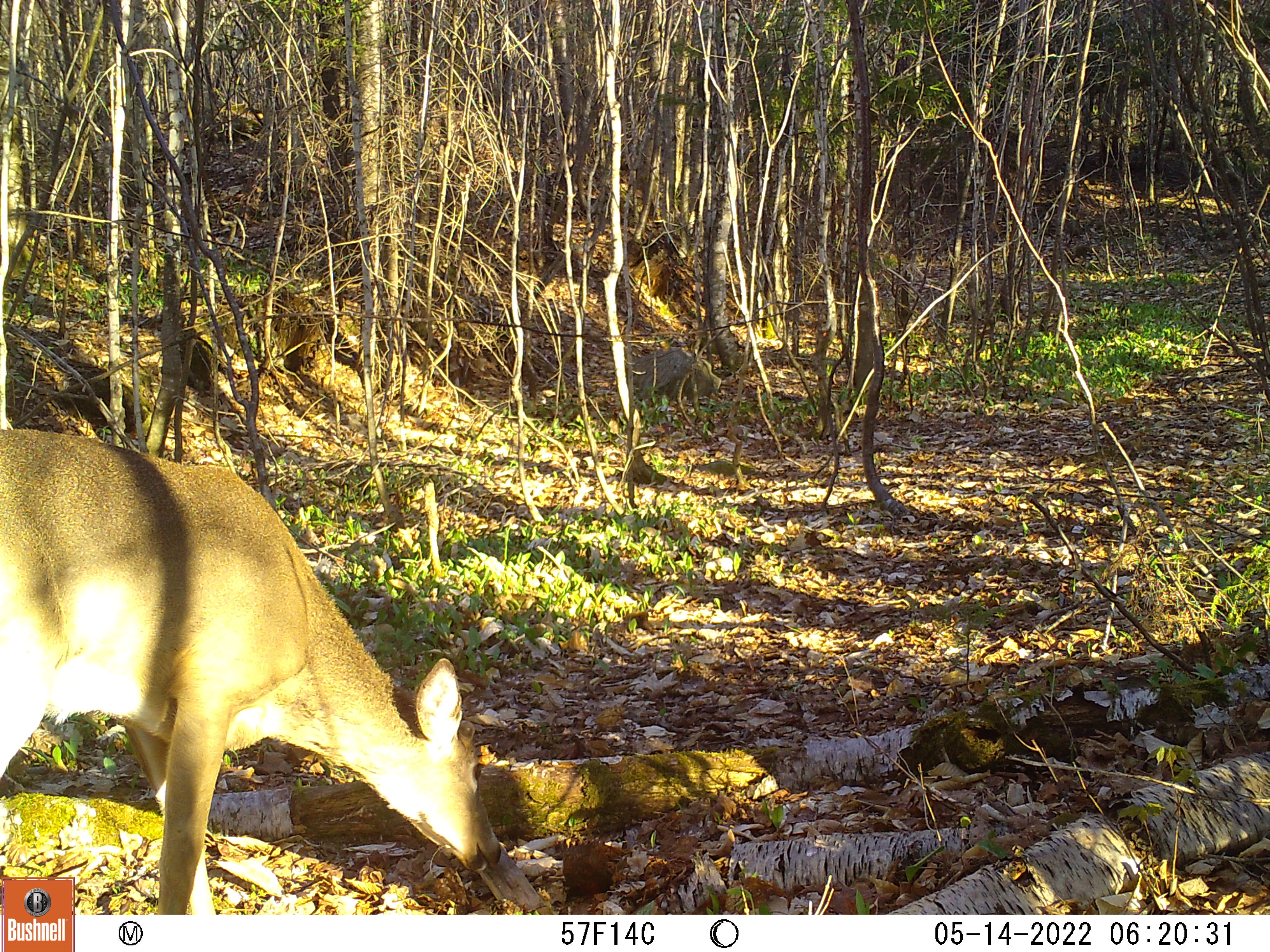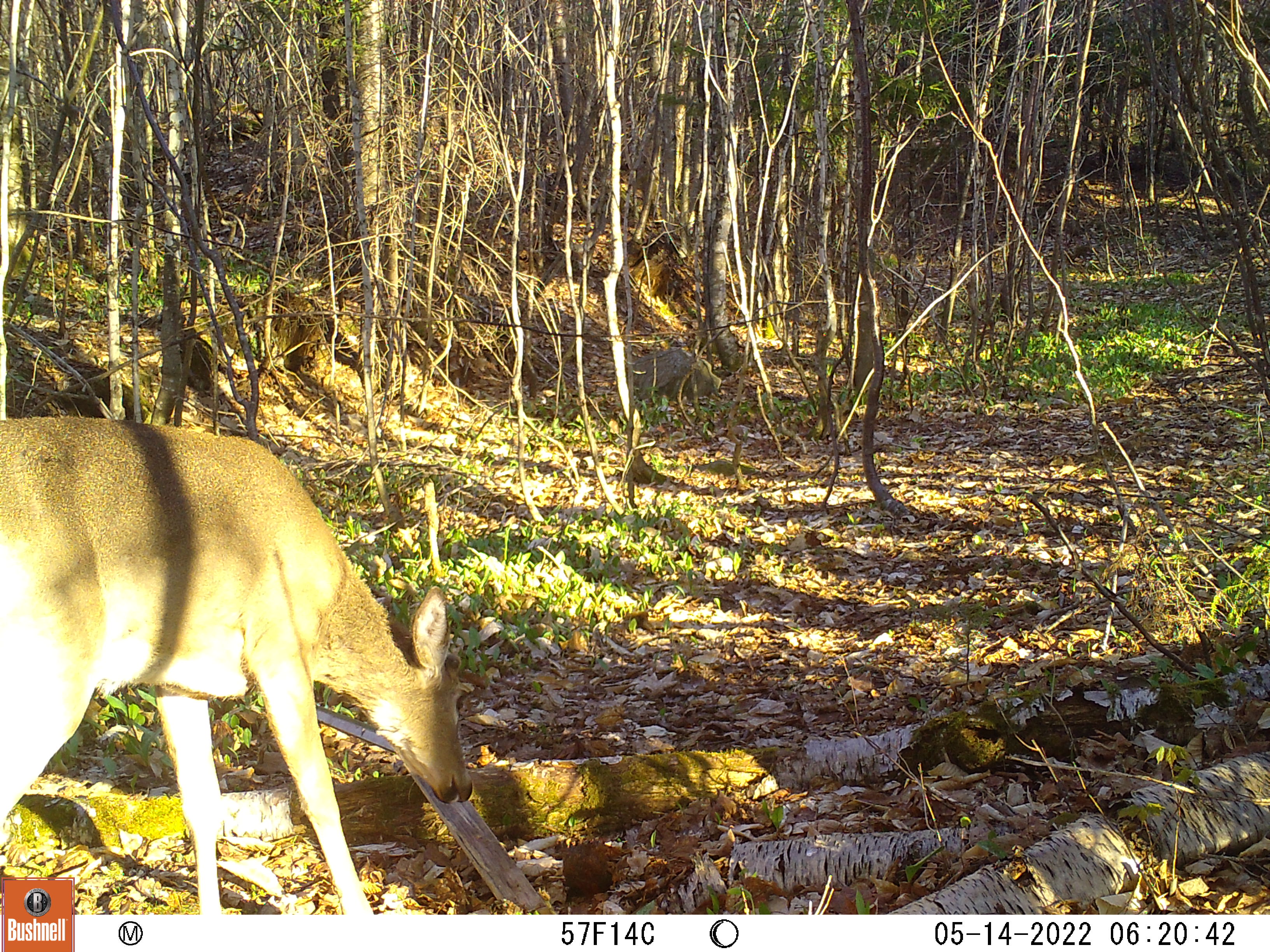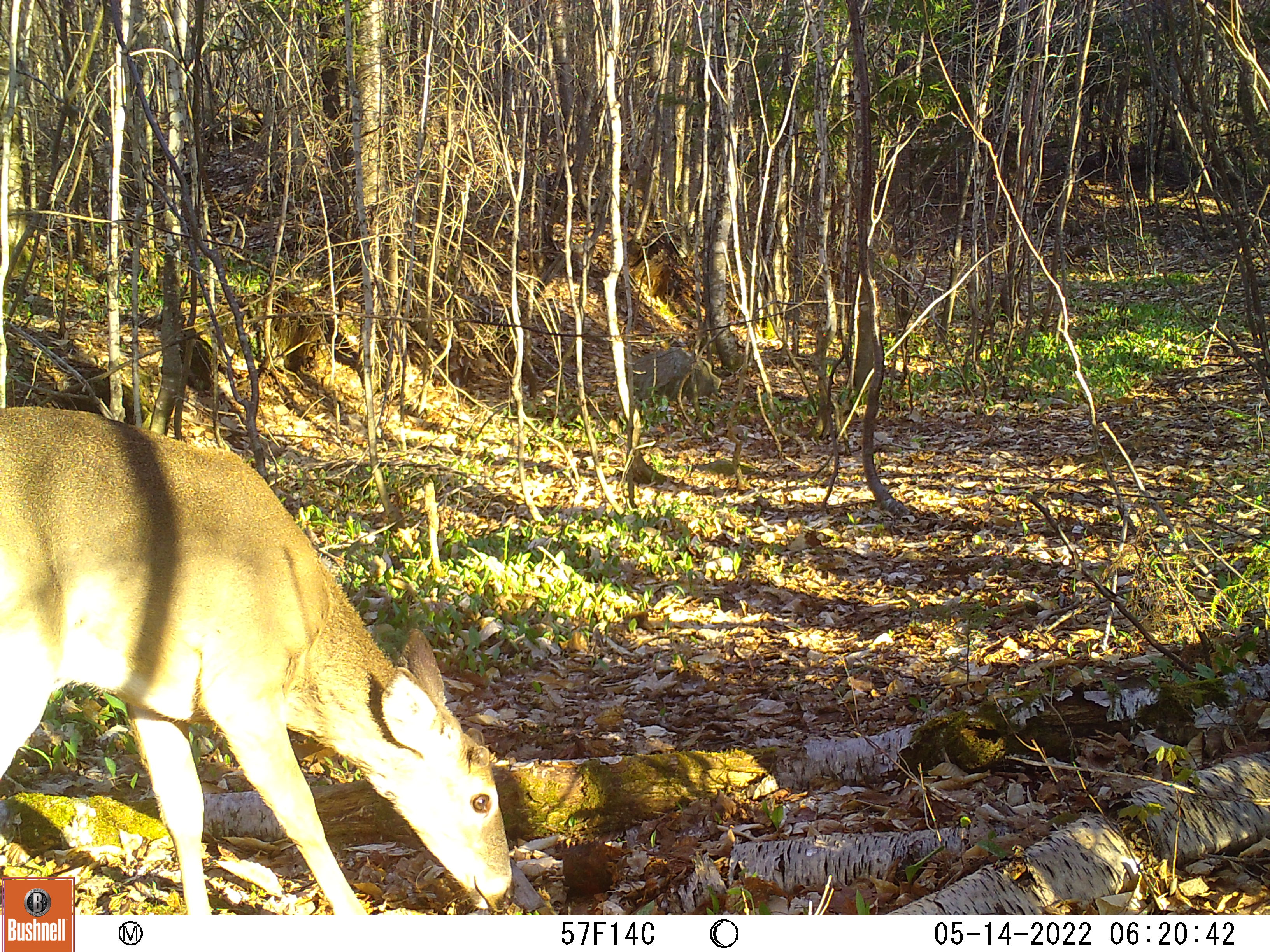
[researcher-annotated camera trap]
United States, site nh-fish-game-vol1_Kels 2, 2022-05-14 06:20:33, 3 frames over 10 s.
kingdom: Animalia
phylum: Chordata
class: Mammalia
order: Artiodactyla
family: Cervidae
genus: Odocoileus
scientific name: Odocoileus virginianus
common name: white-tailed deer